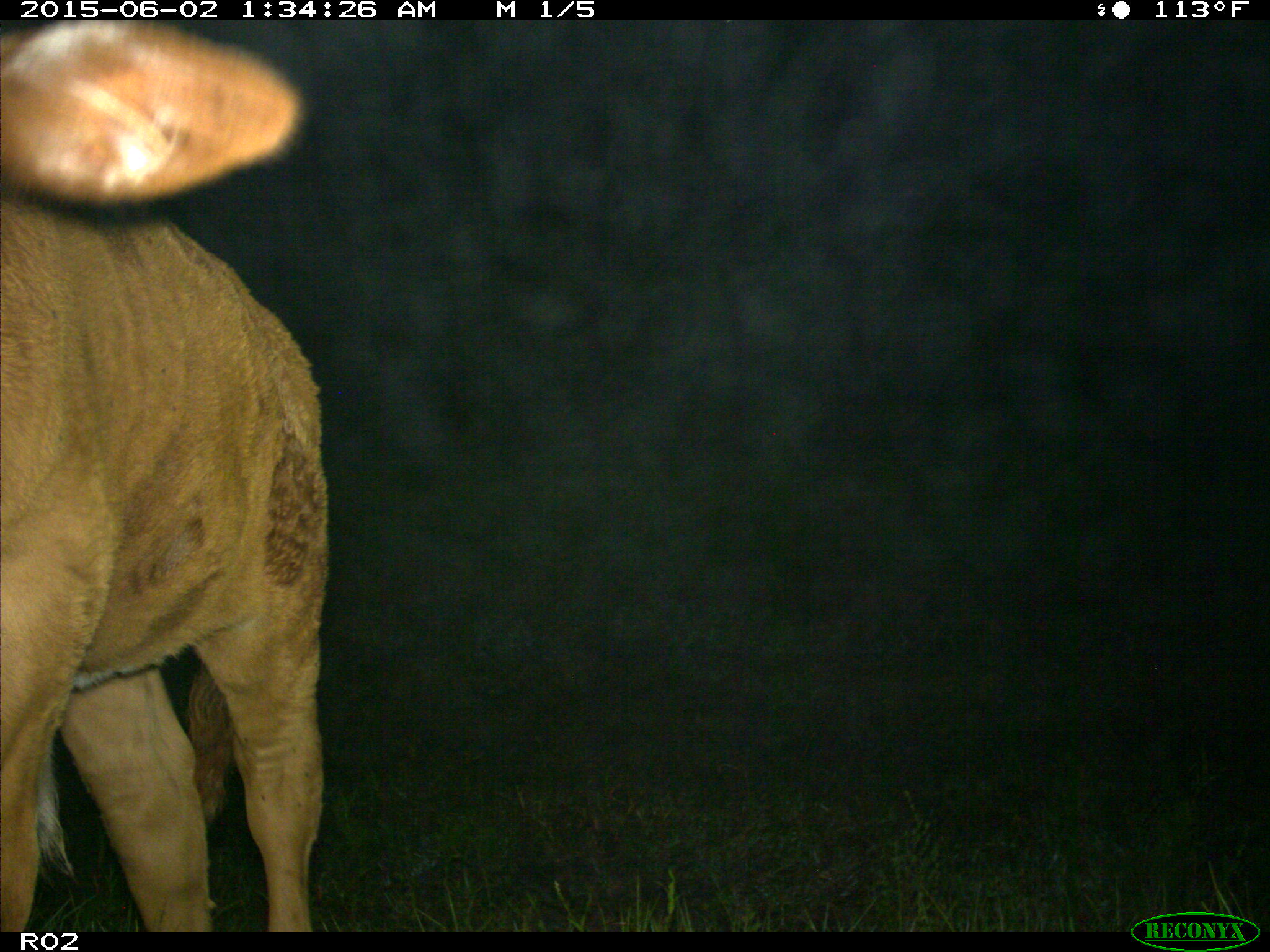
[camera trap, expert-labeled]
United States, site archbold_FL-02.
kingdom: Animalia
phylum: Chordata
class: Mammalia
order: Artiodactyla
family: Bovidae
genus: Bos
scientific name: Bos taurus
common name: domestic cow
Bos taurus (domestic cow).